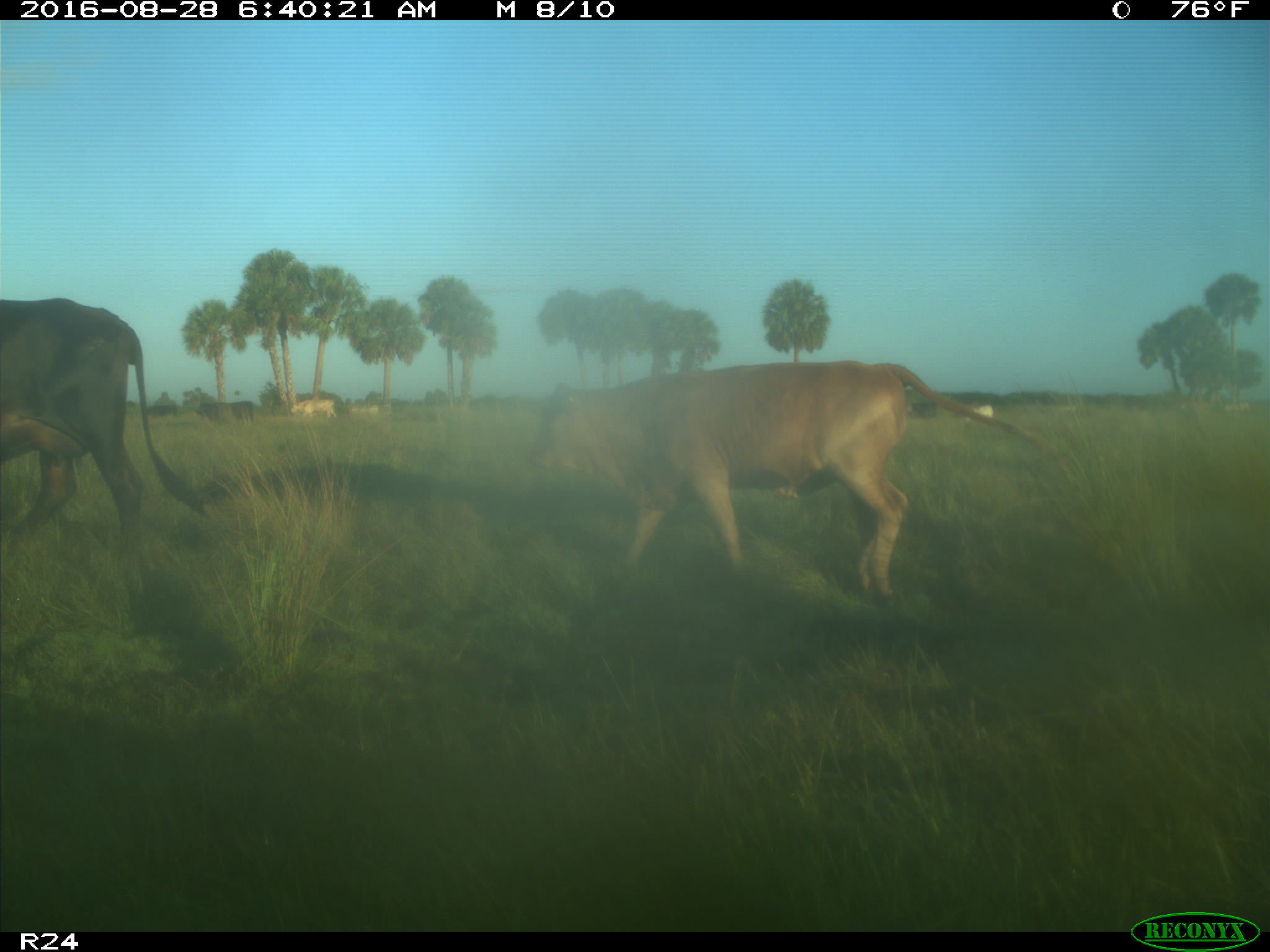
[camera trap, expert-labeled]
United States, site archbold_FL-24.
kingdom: Animalia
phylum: Chordata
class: Mammalia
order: Artiodactyla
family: Bovidae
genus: Bos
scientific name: Bos taurus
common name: domestic cow